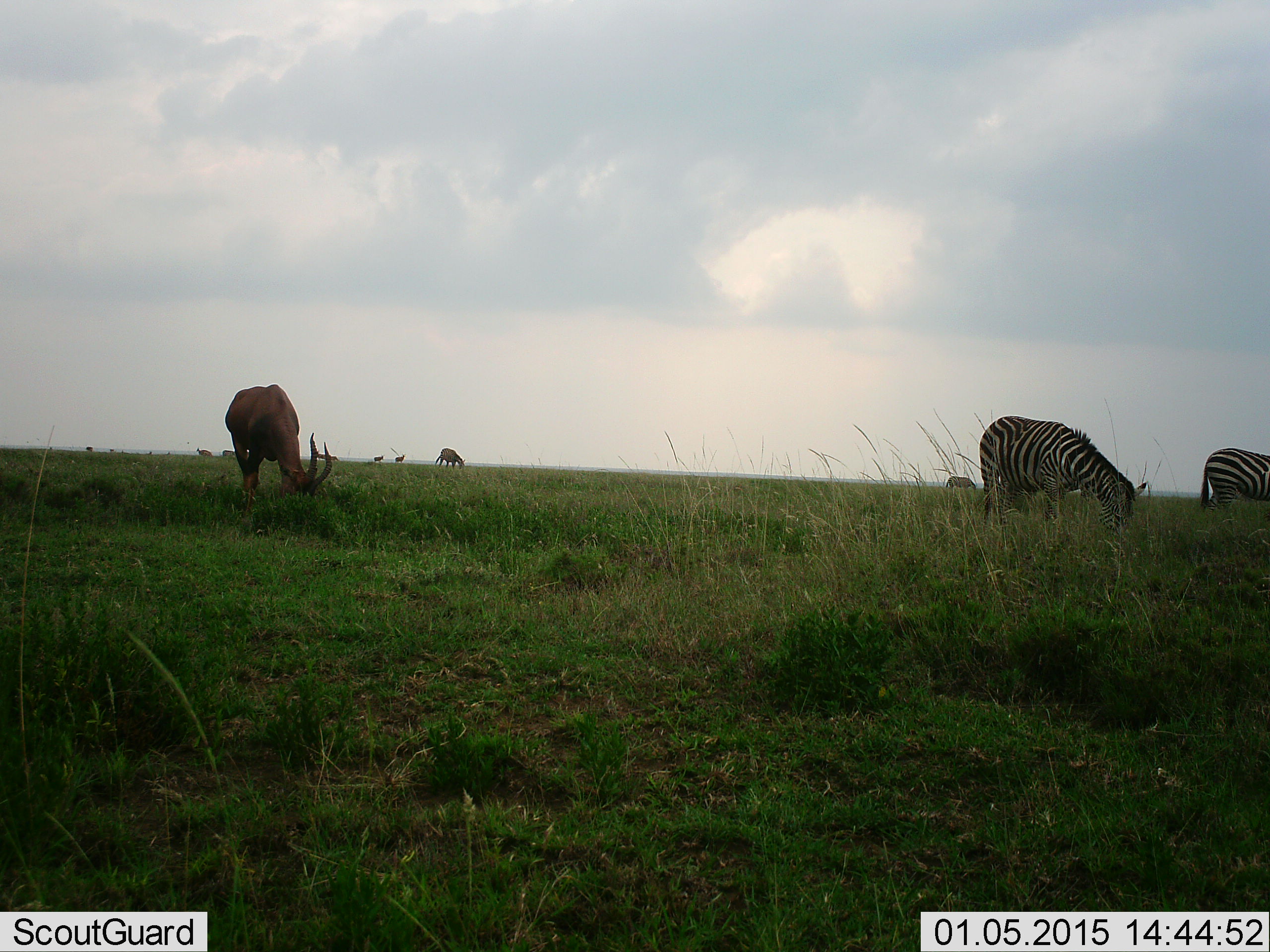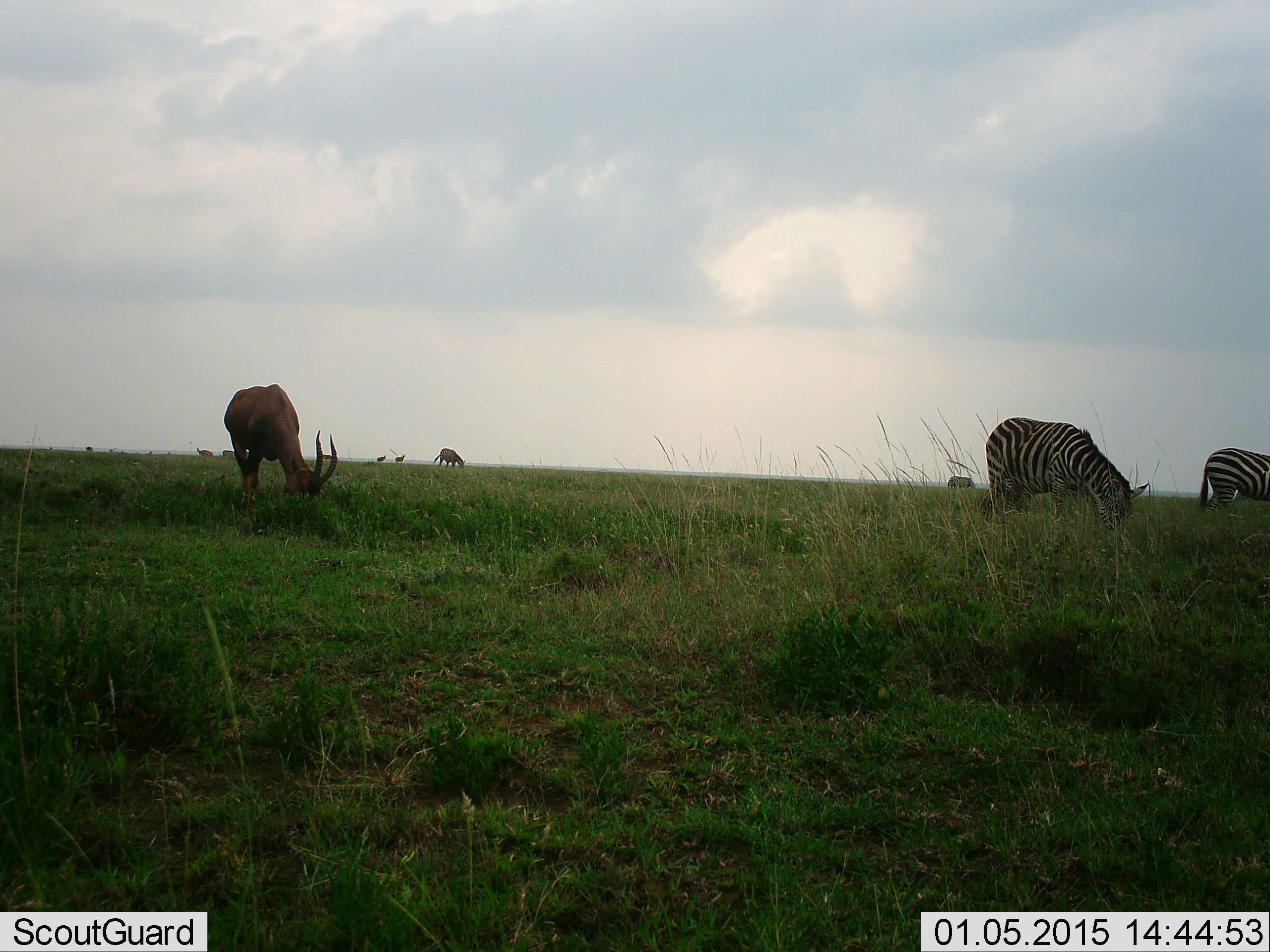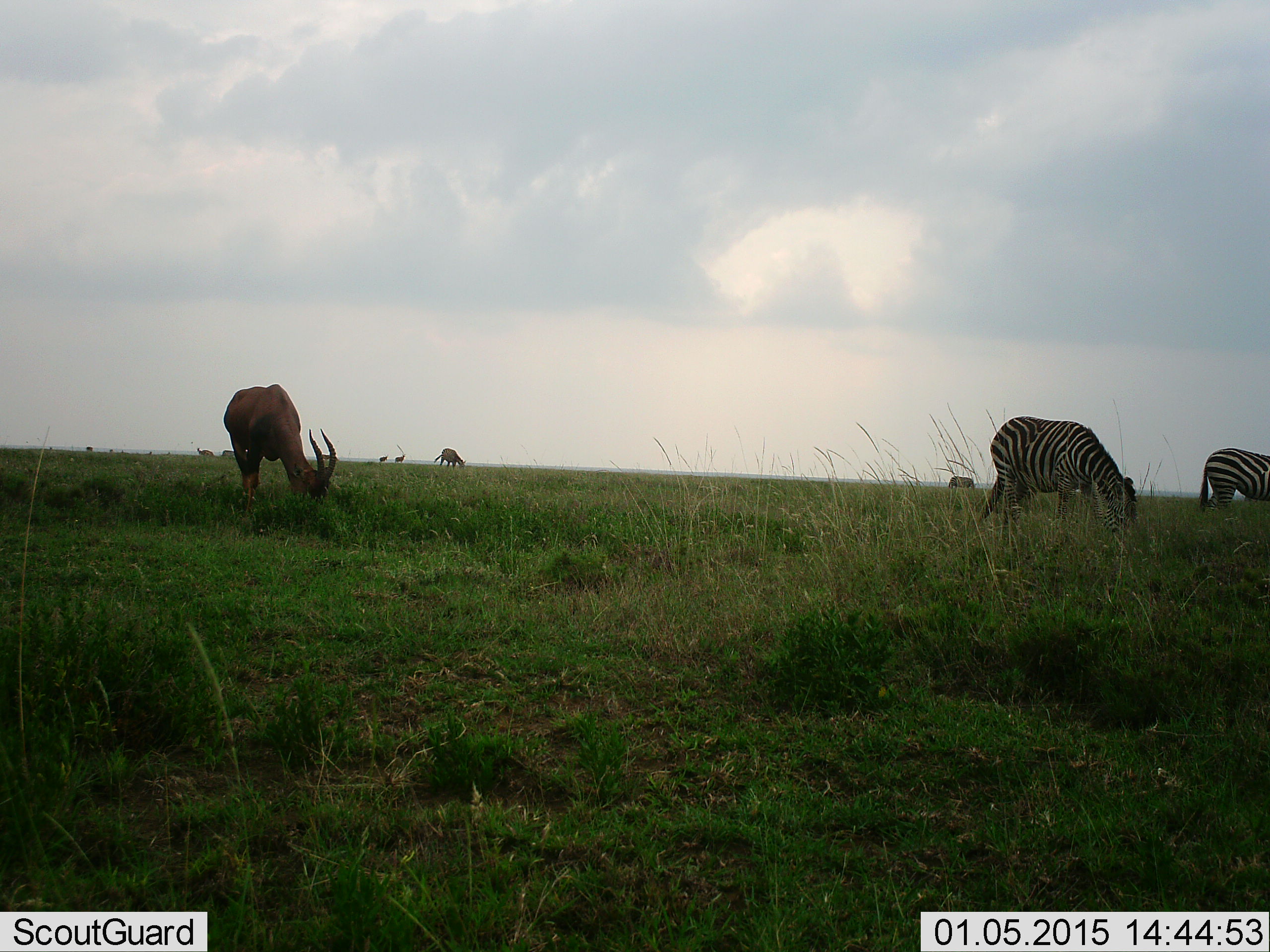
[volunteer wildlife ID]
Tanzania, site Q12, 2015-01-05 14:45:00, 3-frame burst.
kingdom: Animalia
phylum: Chordata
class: Mammalia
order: Artiodactyla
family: Bovidae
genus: Damaliscus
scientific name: Damaliscus lunatus jimela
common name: topi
Topi (Damaliscus lunatus jimela), count 1. Behavior (volunteer vote fractions): standing 40%, resting 0%, moving 10%, interacting 0%. Young present (vote fraction): 0%. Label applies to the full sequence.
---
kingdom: Animalia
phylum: Chordata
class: Mammalia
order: Perissodactyla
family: Equidae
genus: Equus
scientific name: Equus quagga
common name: plains zebra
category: zebra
Zebra (plains zebra) (Equus quagga), count 4. Behavior (volunteer vote fractions): standing 31%, resting 0%, moving 15%, interacting 0%. Young present (vote fraction): 0%. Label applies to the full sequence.